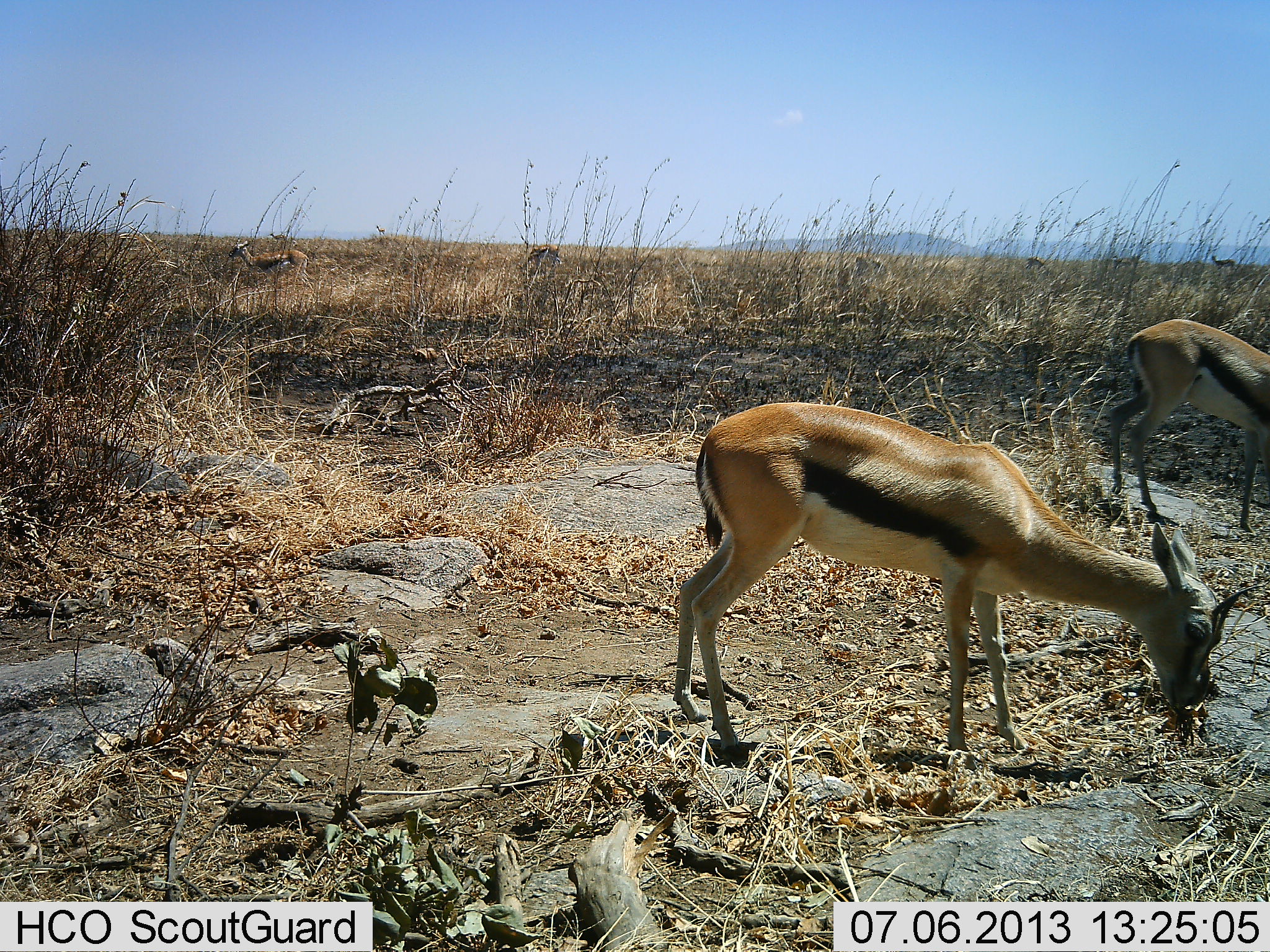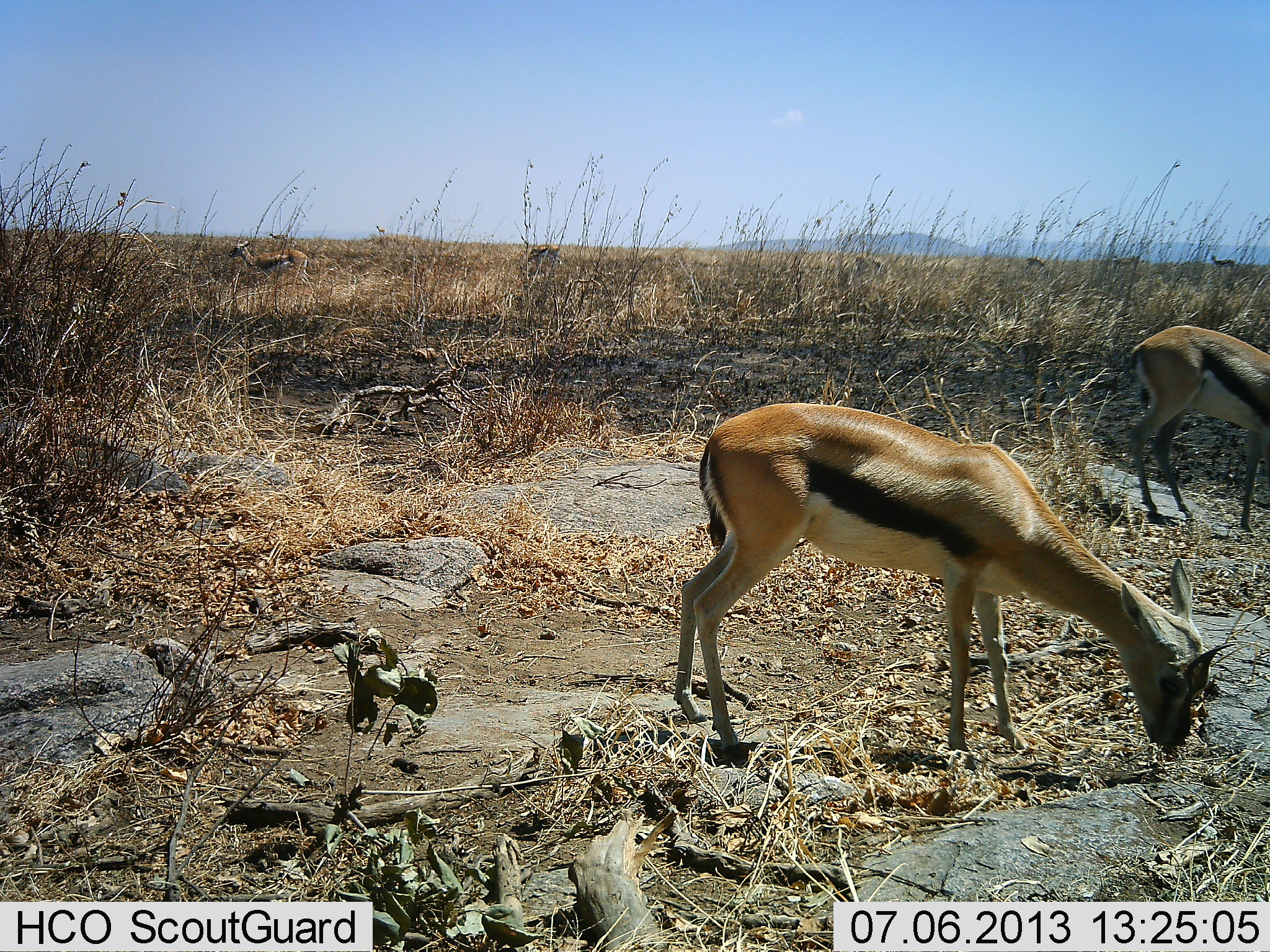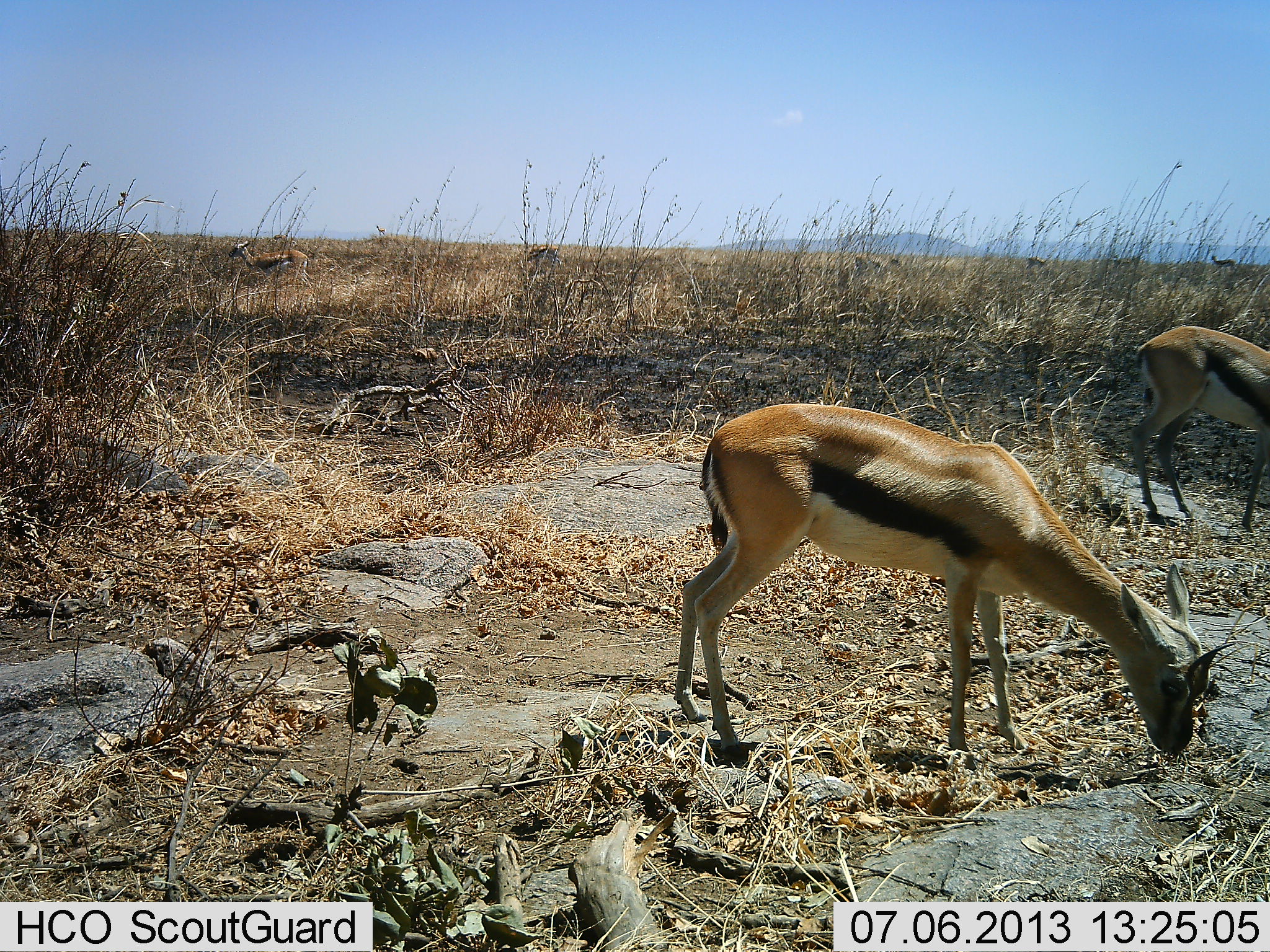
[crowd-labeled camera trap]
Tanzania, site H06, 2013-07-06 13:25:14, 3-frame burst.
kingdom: Animalia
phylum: Chordata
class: Mammalia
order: Artiodactyla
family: Bovidae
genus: Eudorcas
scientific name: Eudorcas thomsonii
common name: thomson's gazelle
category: gazellethomsons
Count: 5.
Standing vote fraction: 50%.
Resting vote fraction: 0%.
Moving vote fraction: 10%.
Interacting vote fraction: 0%.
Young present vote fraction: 0%.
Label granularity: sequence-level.